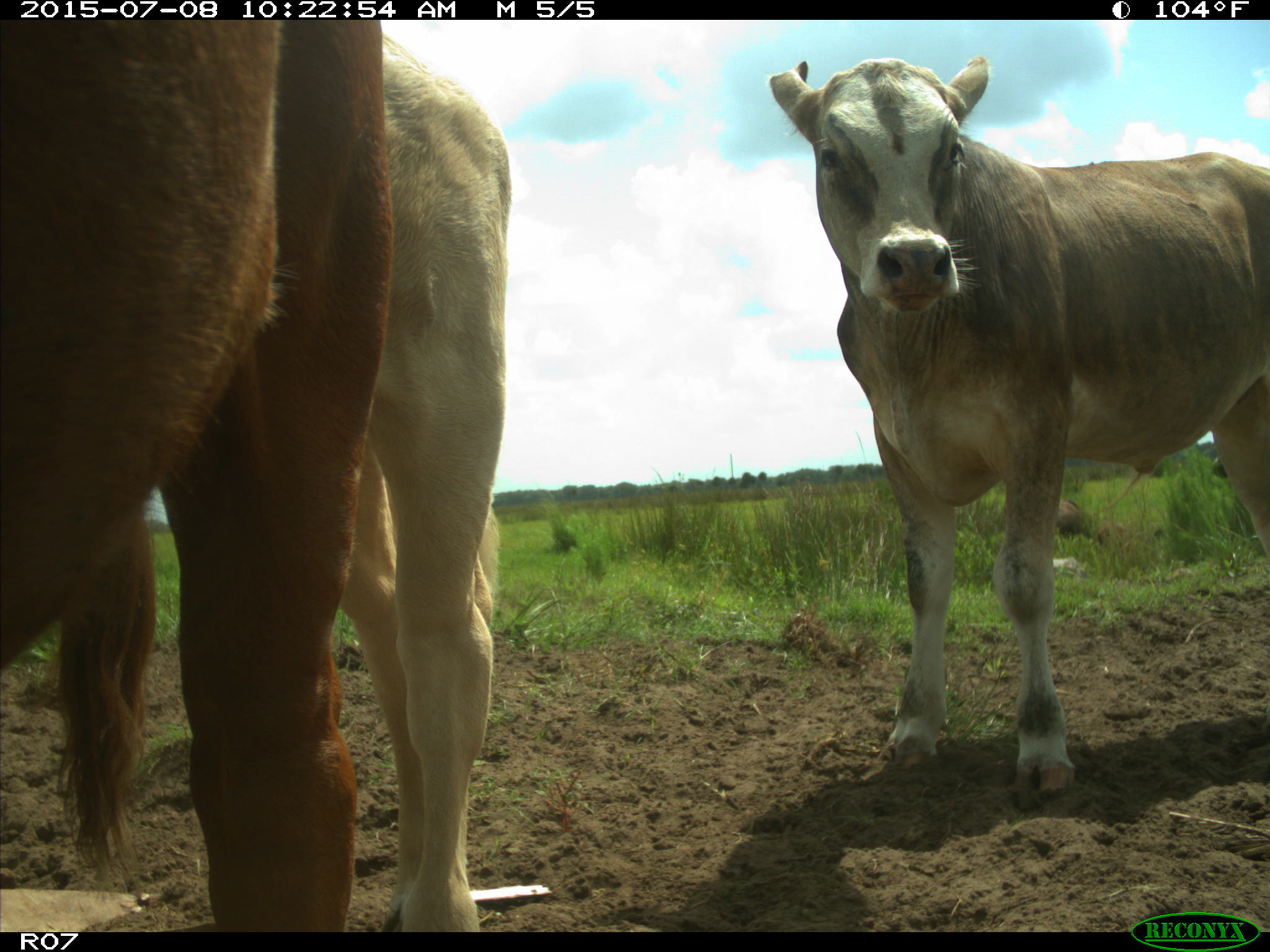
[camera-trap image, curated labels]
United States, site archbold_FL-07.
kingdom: Animalia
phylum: Chordata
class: Mammalia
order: Artiodactyla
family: Bovidae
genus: Bos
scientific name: Bos taurus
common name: domestic cow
Bos taurus (domestic cow).